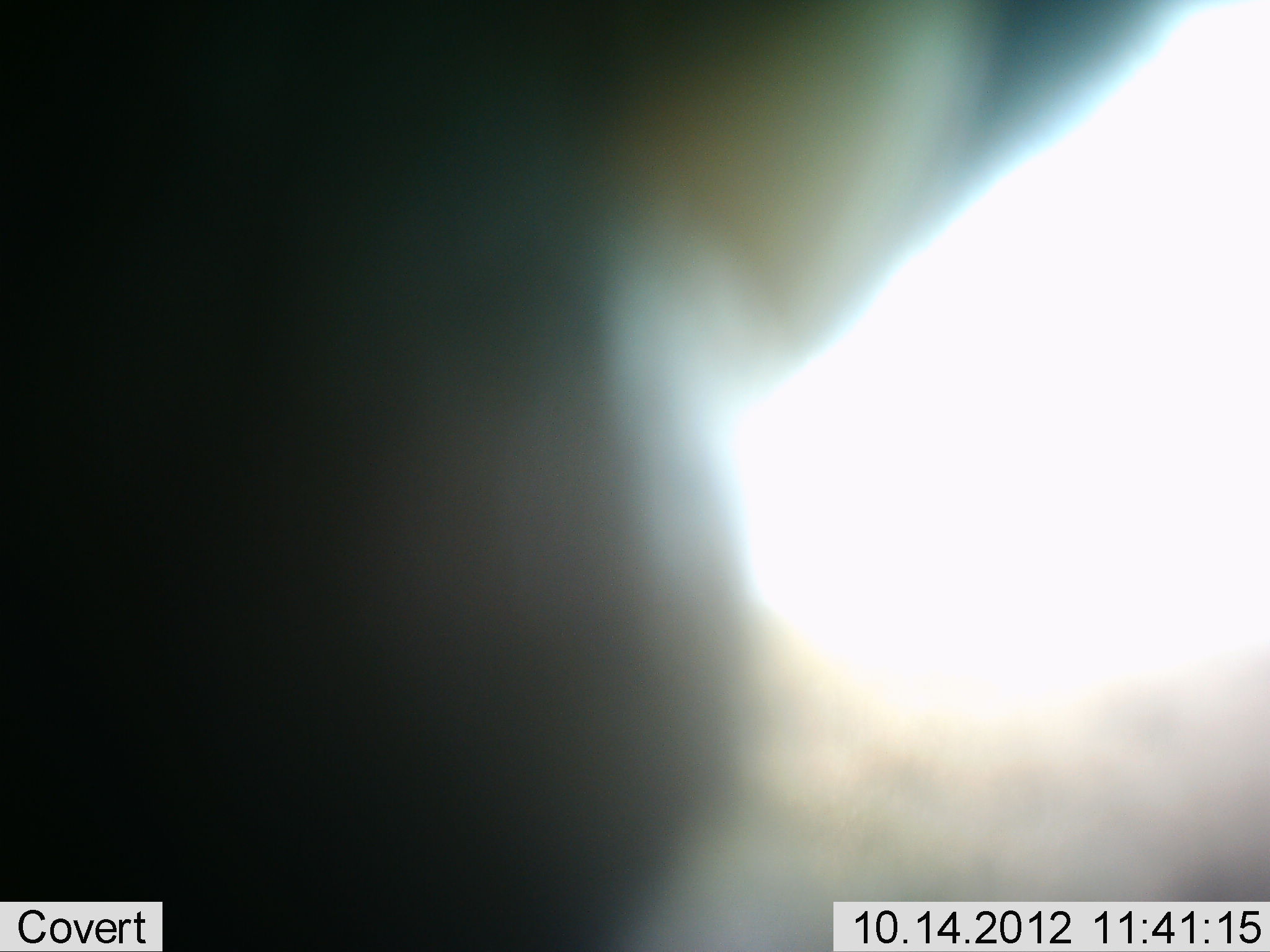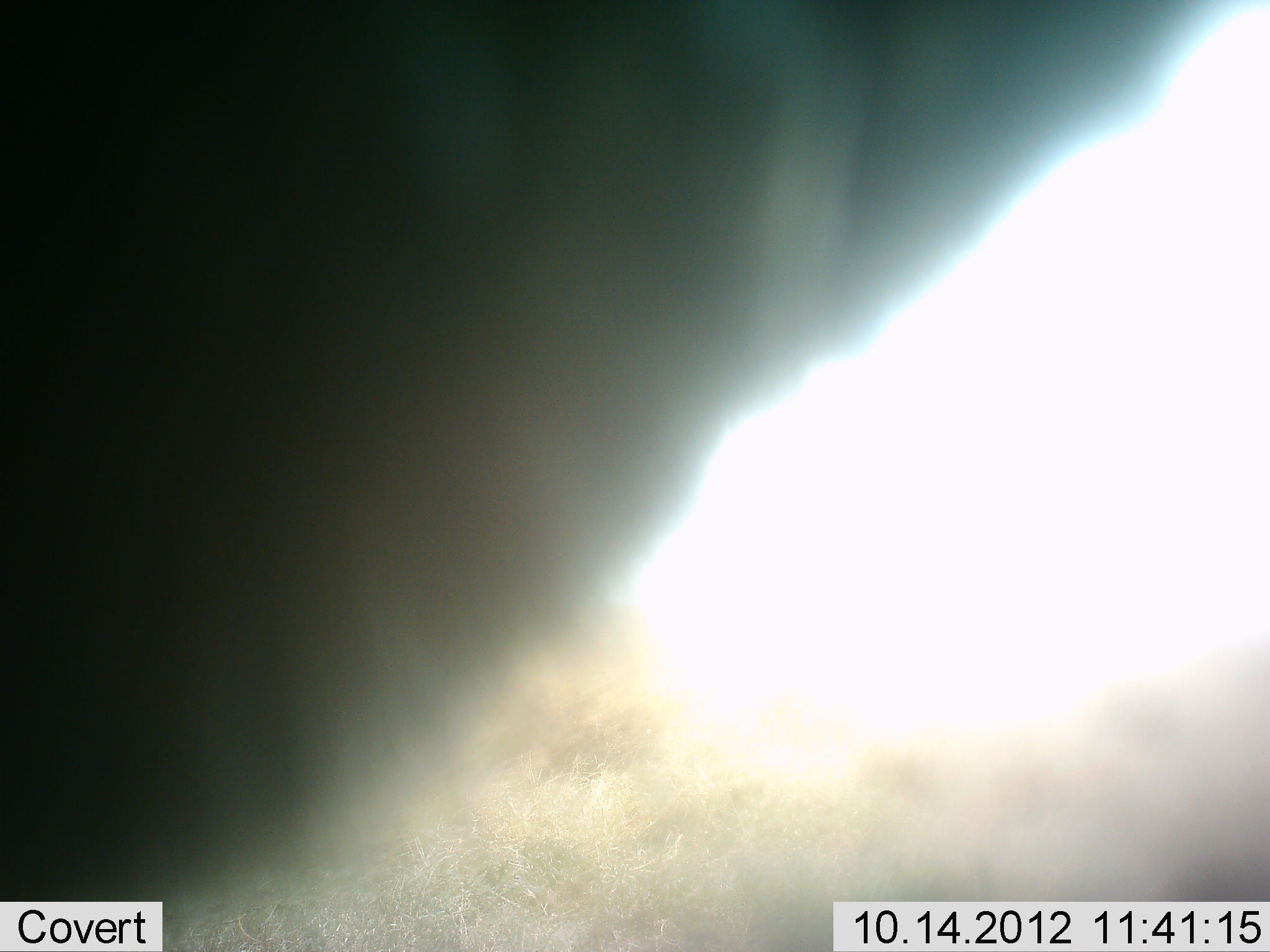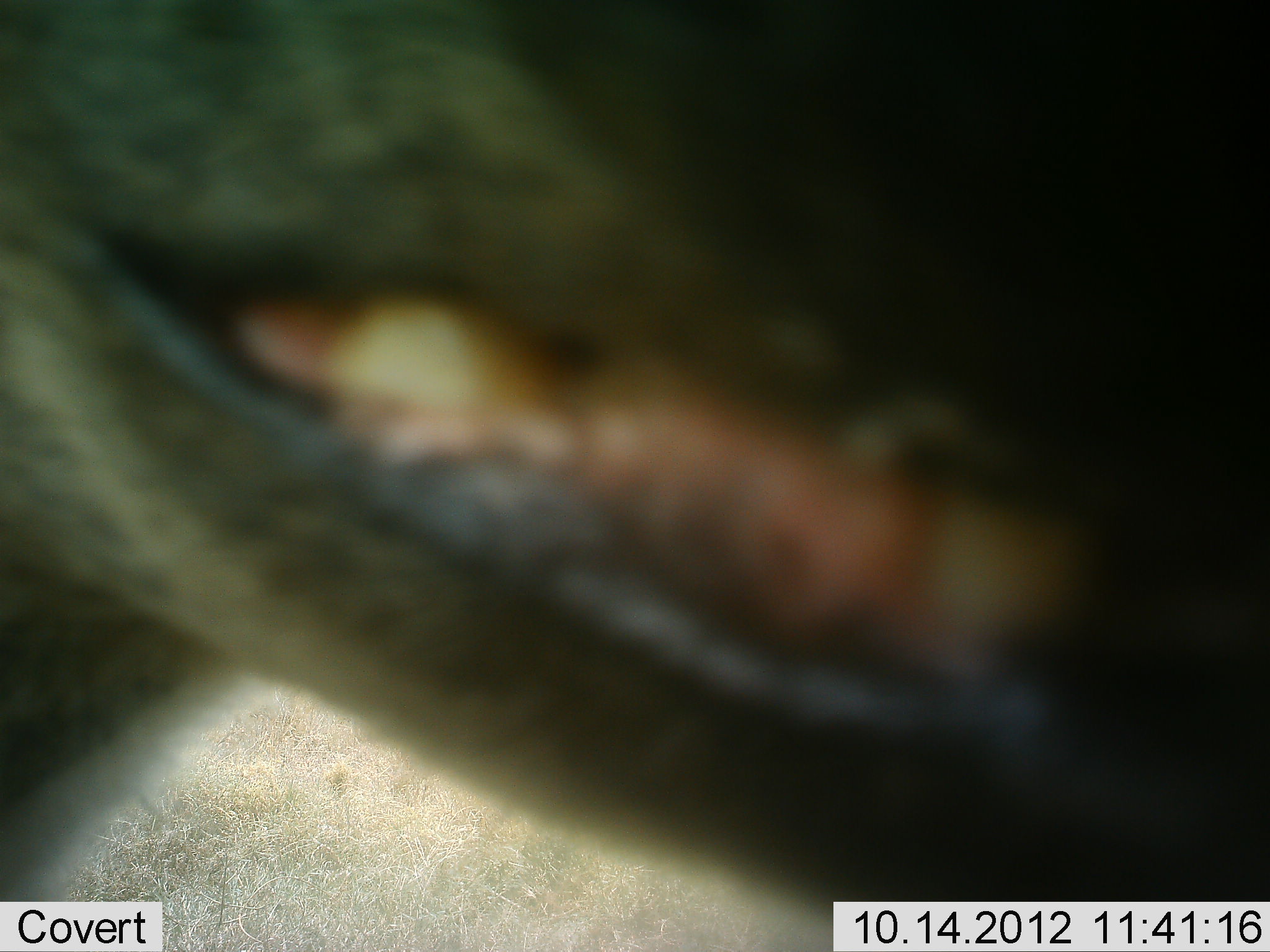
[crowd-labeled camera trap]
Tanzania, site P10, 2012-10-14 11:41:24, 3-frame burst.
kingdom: Animalia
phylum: Chordata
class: Mammalia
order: Carnivora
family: Hyaenidae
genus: Crocuta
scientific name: Crocuta crocuta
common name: spotted hyena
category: hyenaspotted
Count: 1.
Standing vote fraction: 70%.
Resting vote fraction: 0%.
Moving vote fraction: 30%.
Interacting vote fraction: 0%.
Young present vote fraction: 0%.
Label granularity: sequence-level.